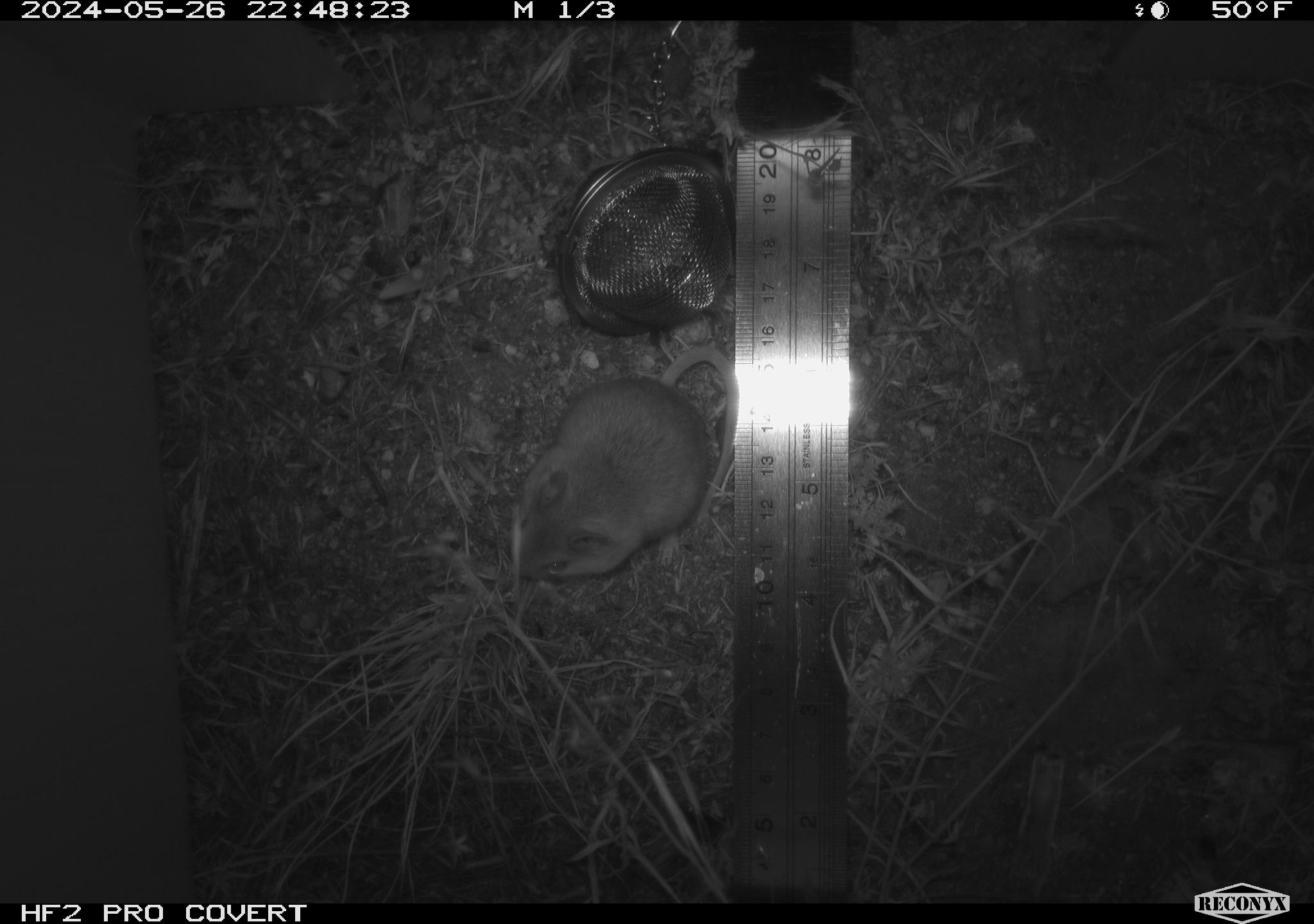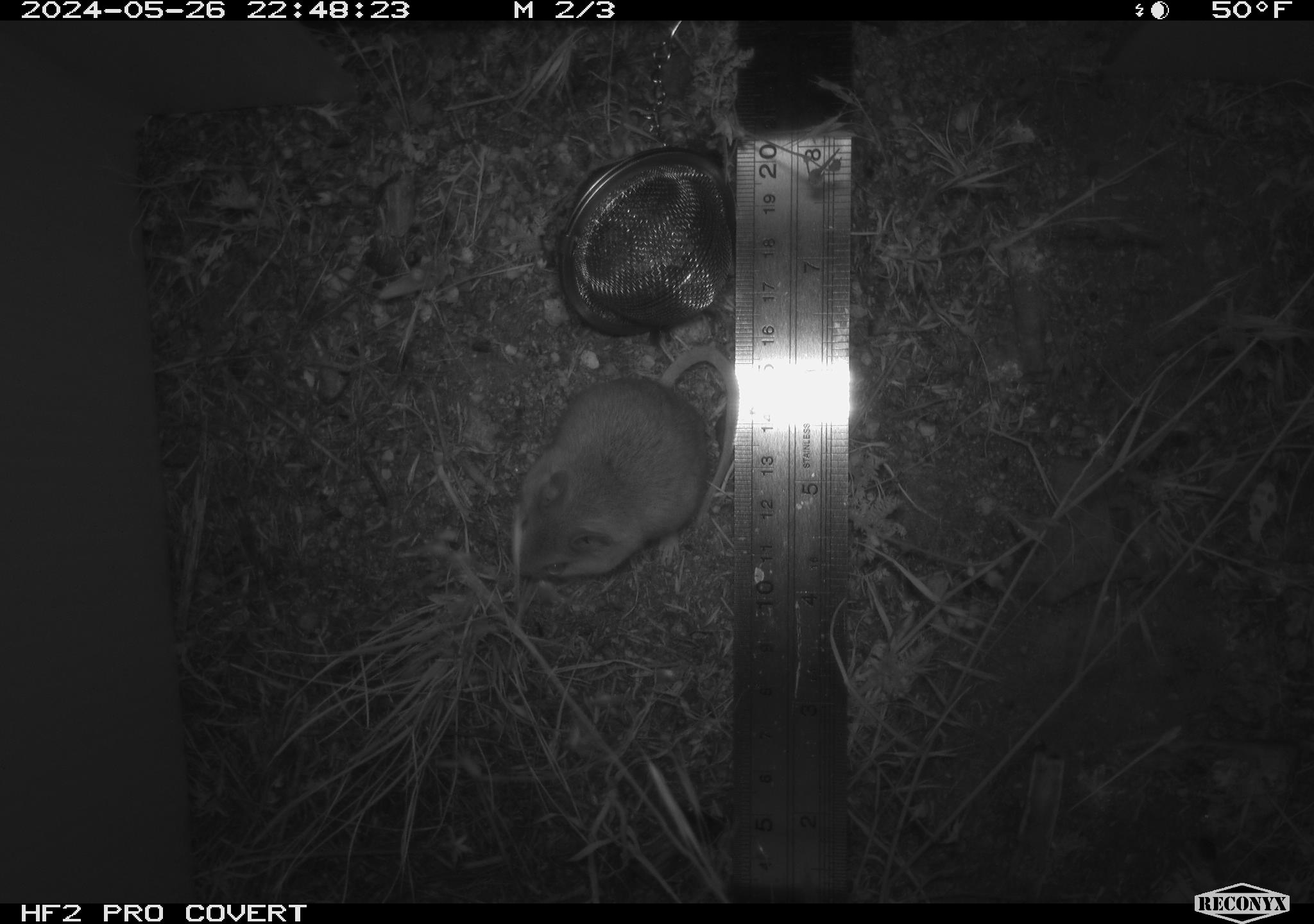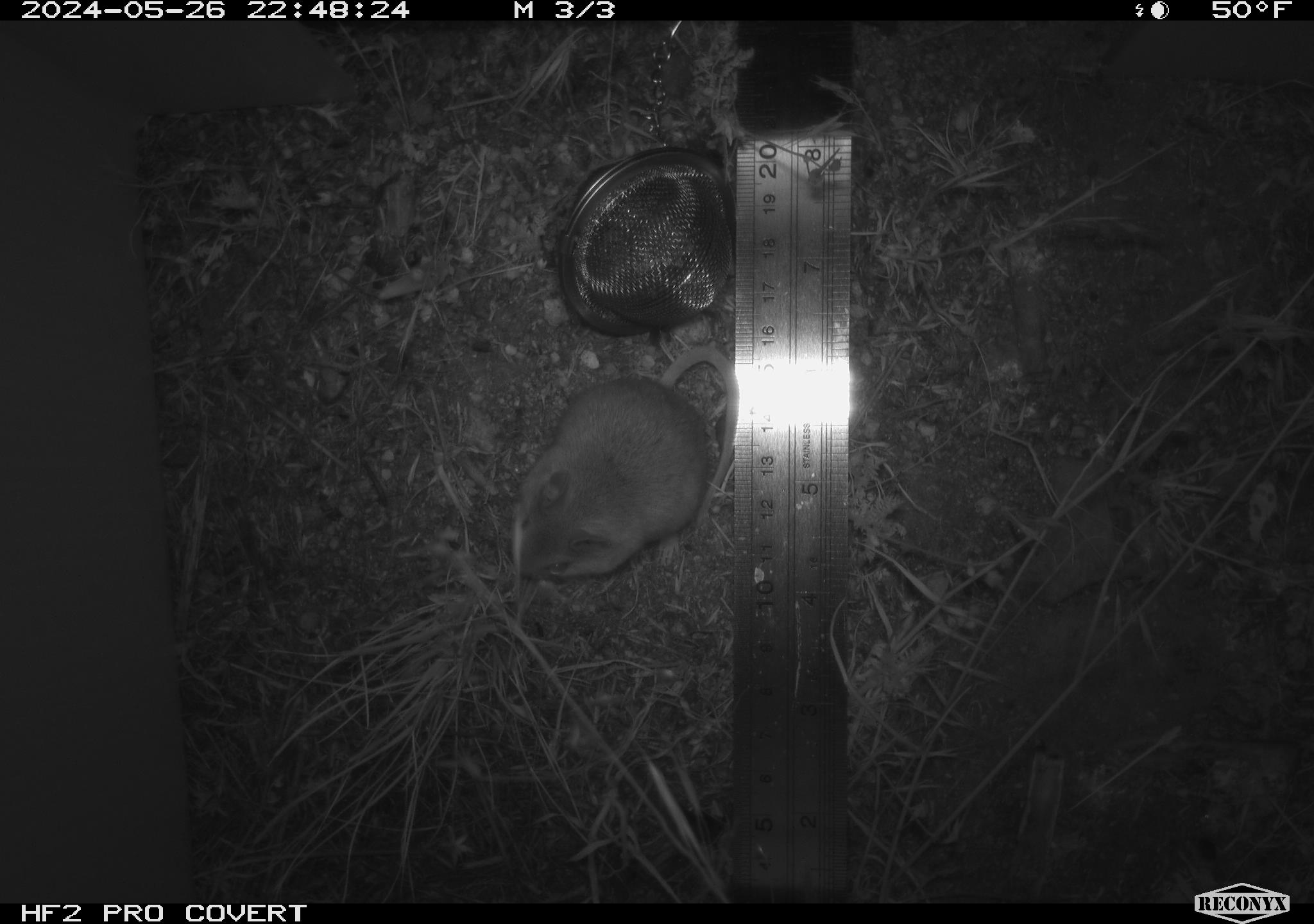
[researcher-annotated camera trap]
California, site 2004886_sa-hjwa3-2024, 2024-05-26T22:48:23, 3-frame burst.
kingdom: Animalia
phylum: Chordata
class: Mammalia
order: Rodentia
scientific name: Rodentia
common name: rodent